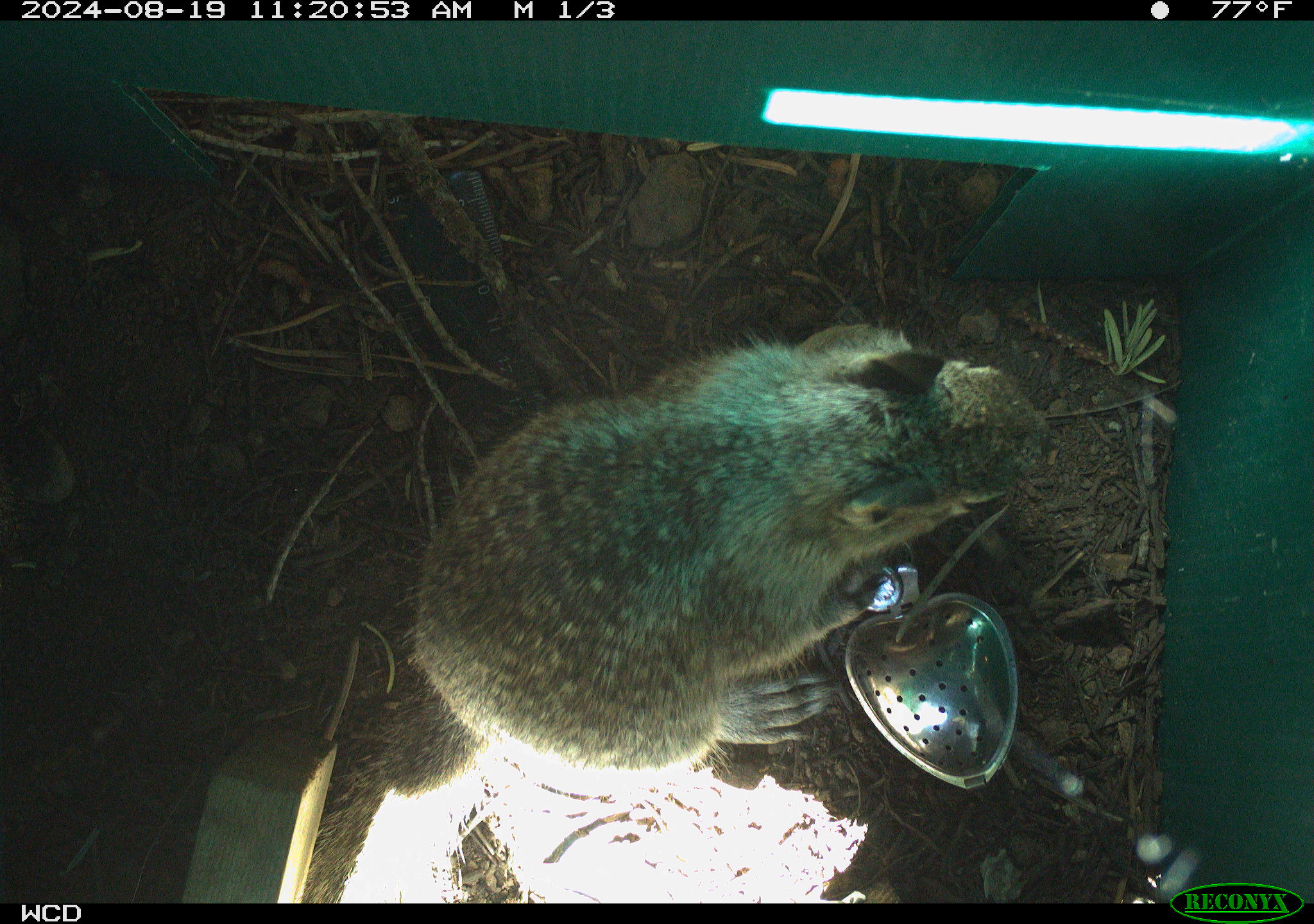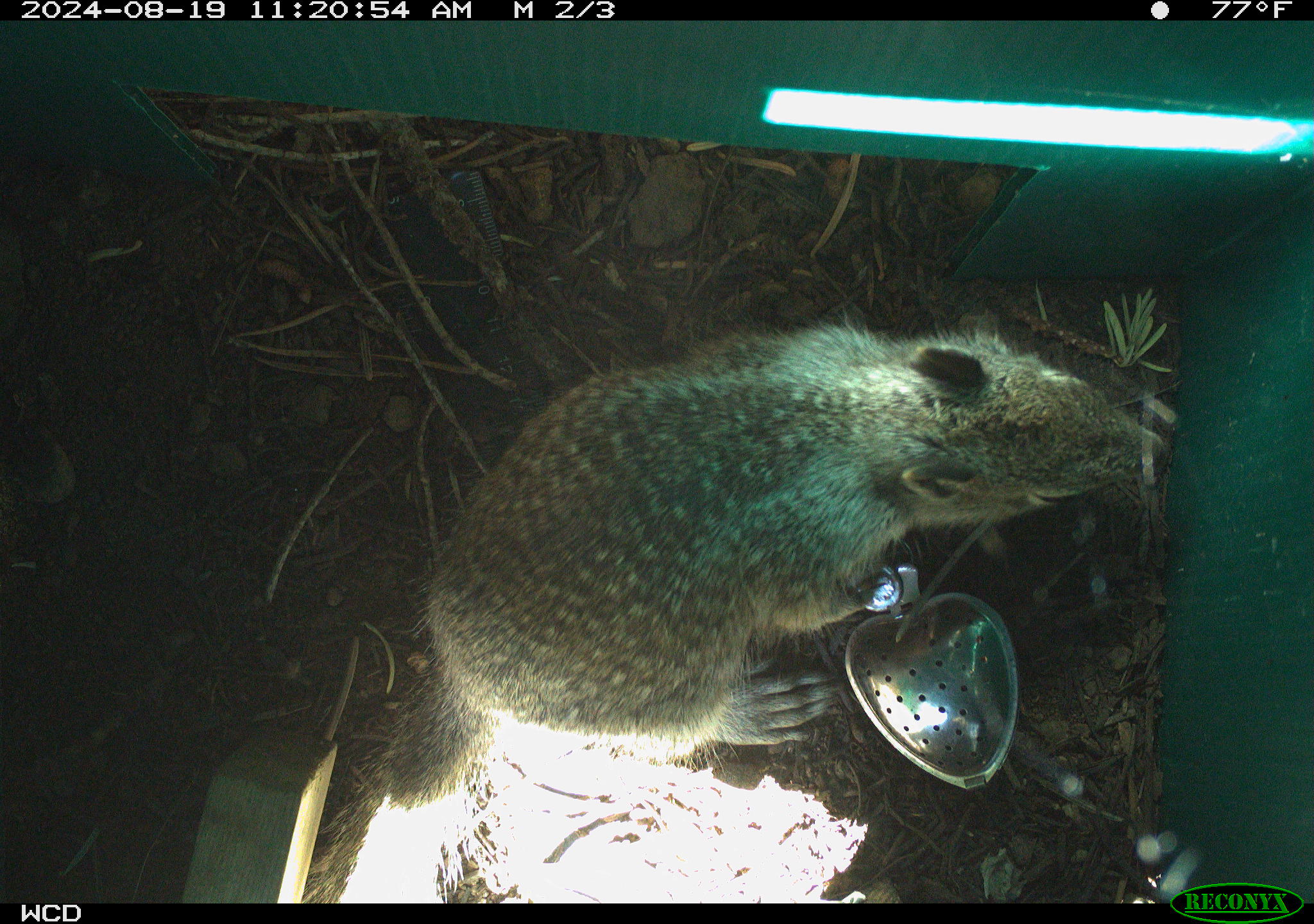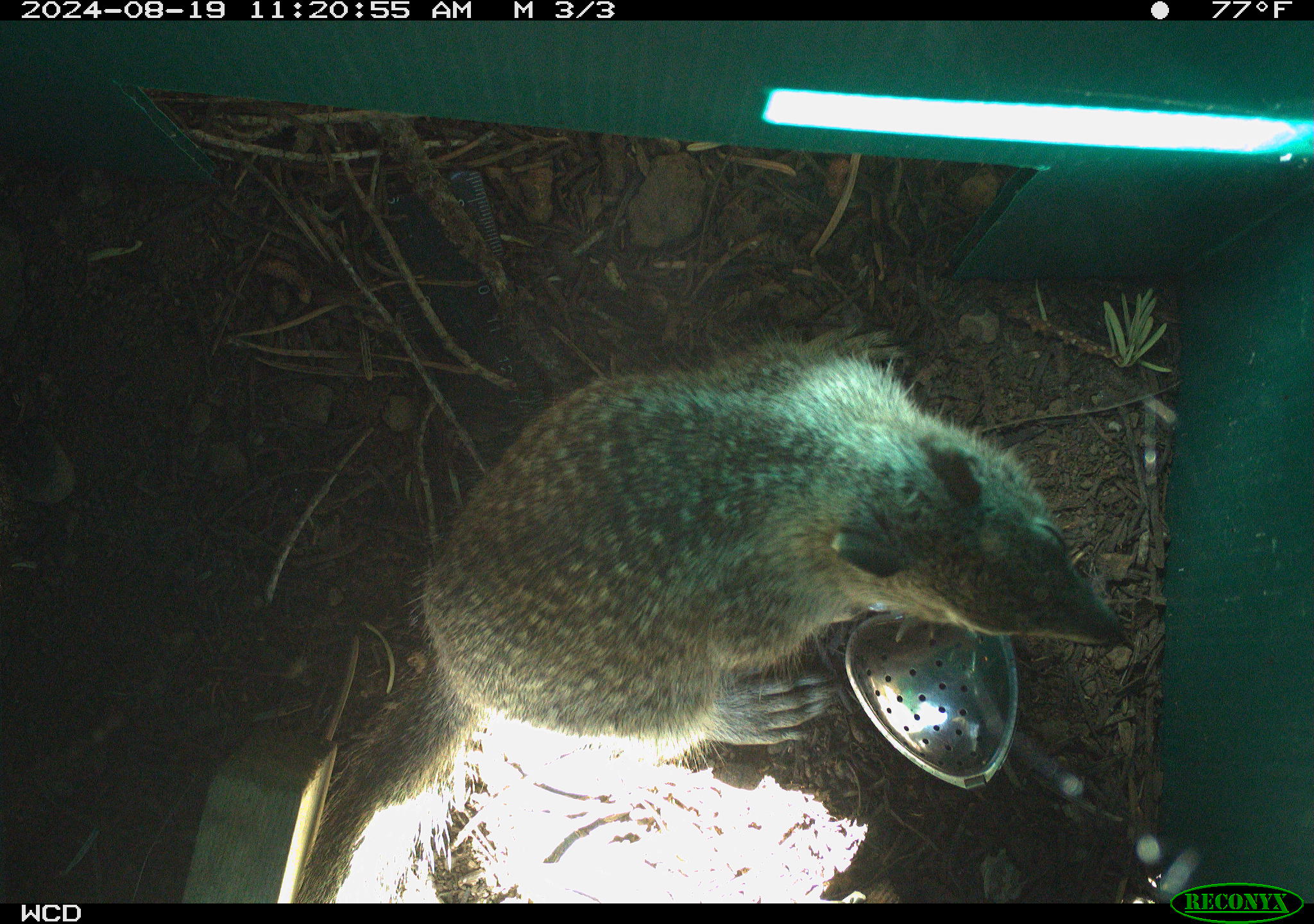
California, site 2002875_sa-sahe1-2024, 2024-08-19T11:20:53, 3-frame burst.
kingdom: Animalia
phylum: Chordata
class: Mammalia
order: Rodentia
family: Sciuridae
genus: Otospermophilus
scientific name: Otospermophilus beecheyi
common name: california ground squirrel